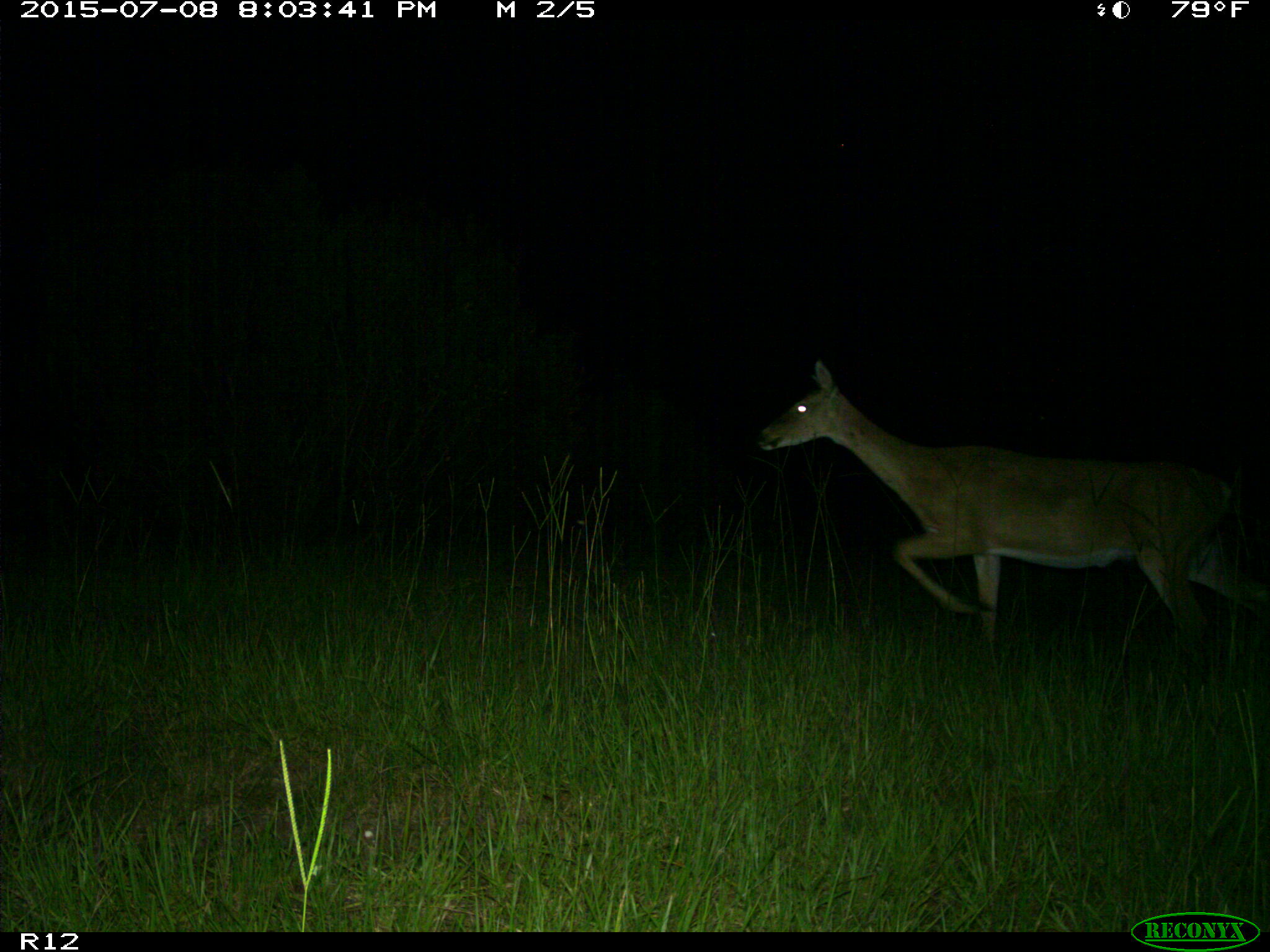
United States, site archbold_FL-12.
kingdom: Animalia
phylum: Chordata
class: Mammalia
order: Artiodactyla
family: Cervidae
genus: Odocoileus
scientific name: Odocoileus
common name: deer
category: unidentified deer